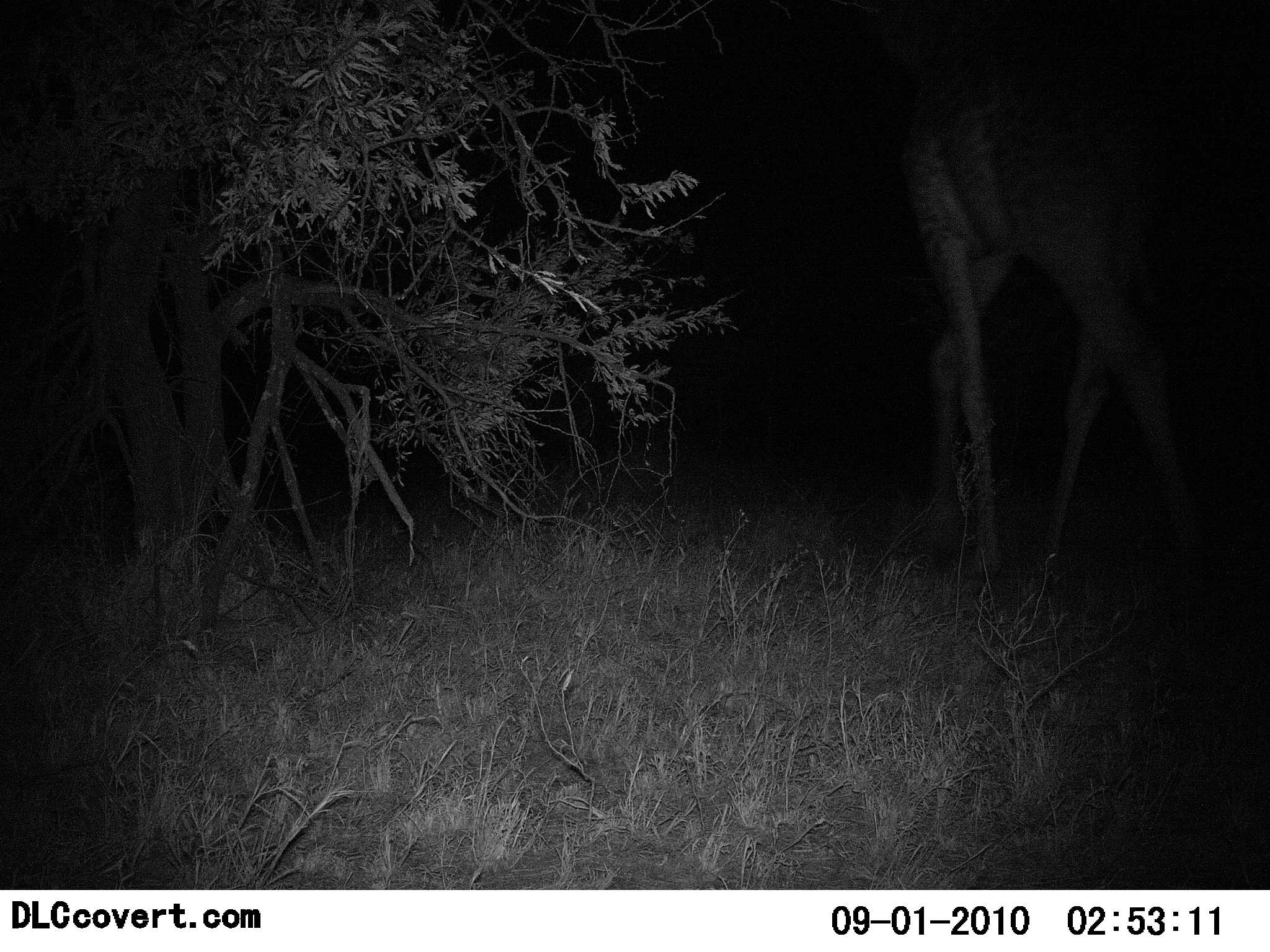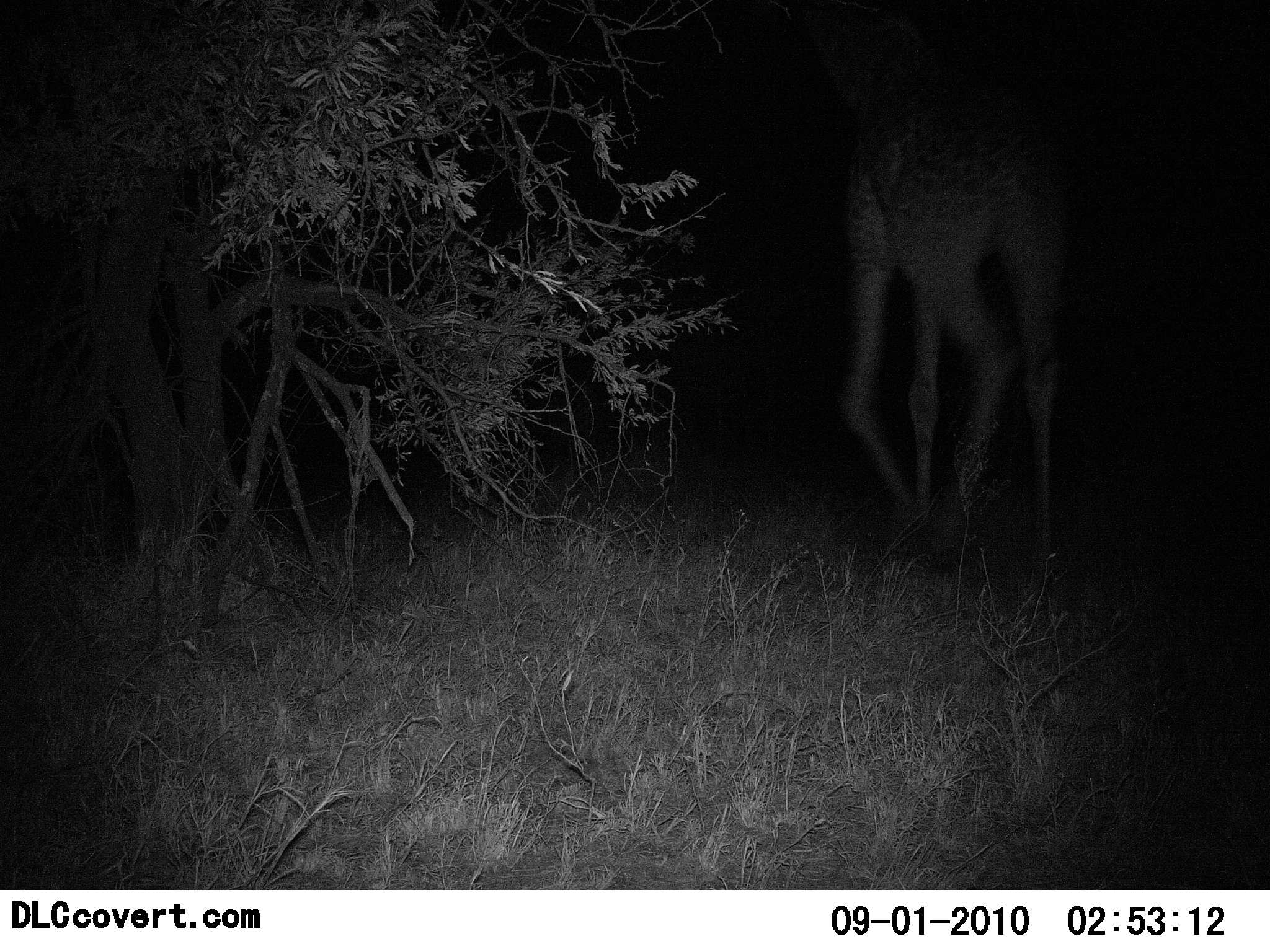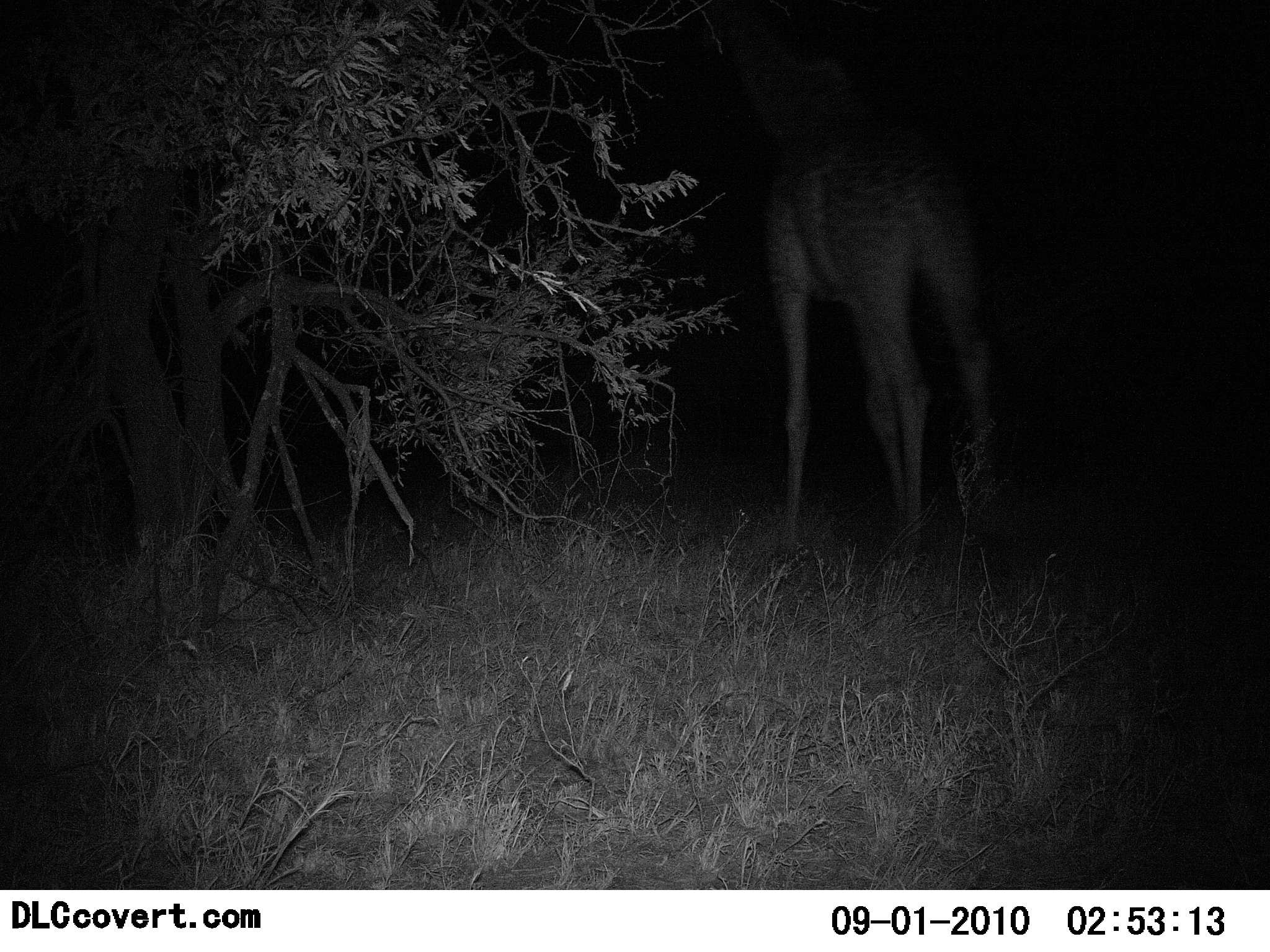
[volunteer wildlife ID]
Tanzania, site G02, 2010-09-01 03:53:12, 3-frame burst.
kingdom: Animalia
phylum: Chordata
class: Mammalia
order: Artiodactyla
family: Giraffidae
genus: Giraffa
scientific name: Giraffa camelopardalis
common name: giraffe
Giraffe (Giraffa camelopardalis), count 1. Behavior (volunteer vote fractions): standing 6%, resting 0%, moving 94%, interacting 0%. Young present (vote fraction): 0%. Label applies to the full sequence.